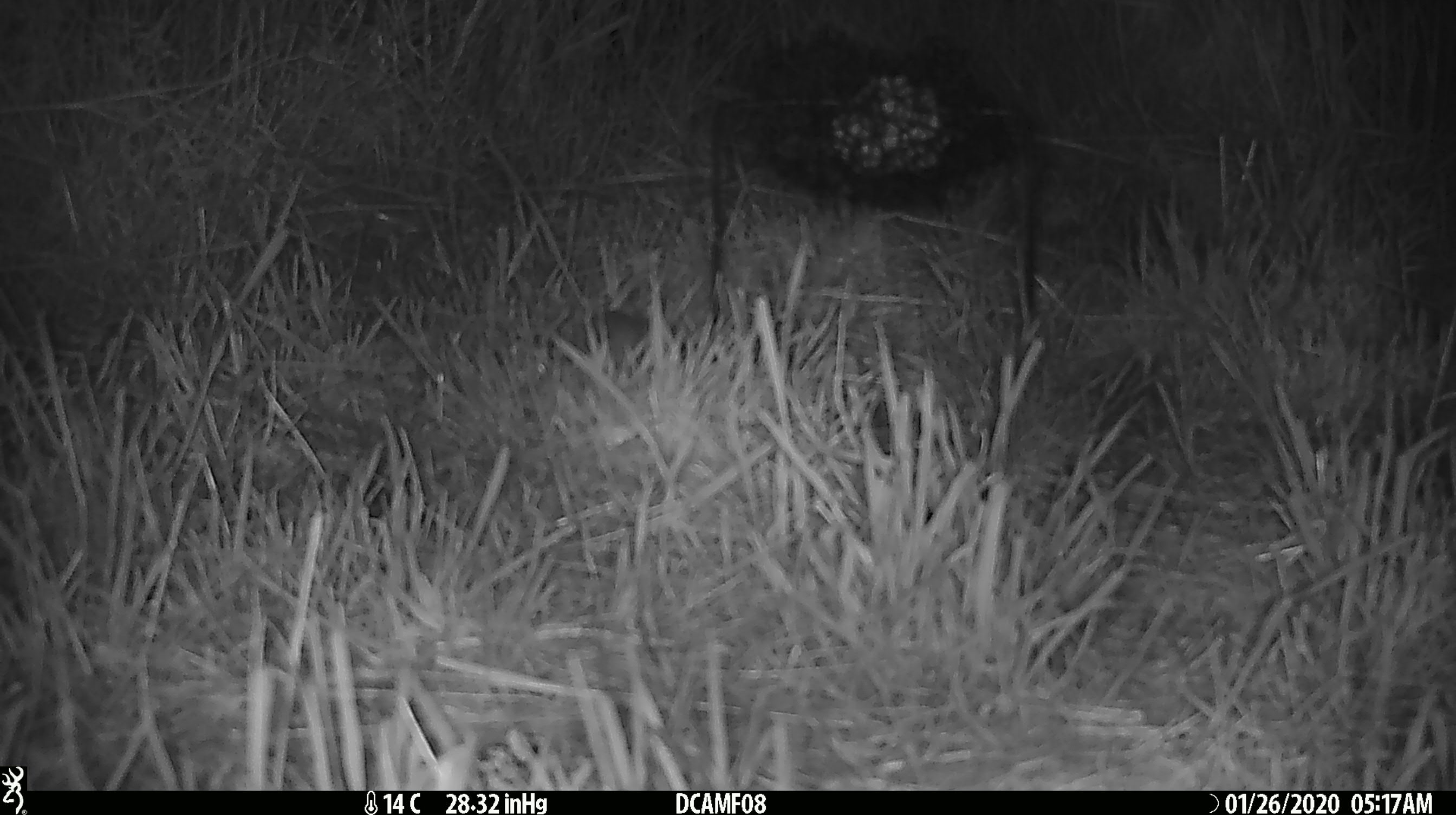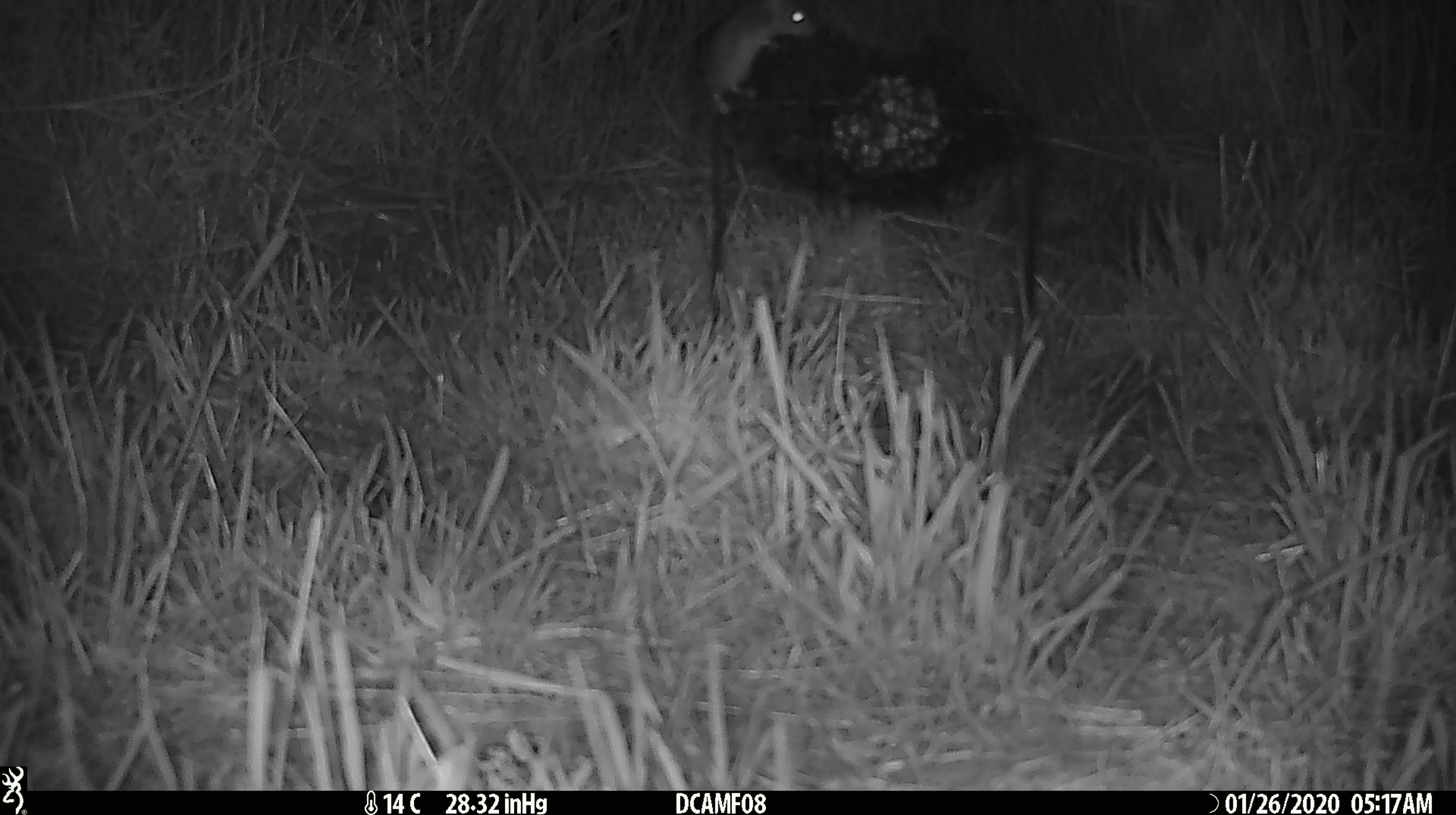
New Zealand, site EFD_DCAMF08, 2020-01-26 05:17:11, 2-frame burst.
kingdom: Animalia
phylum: Chordata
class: Mammalia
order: Rodentia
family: Muridae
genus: Mus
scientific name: Mus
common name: mouse